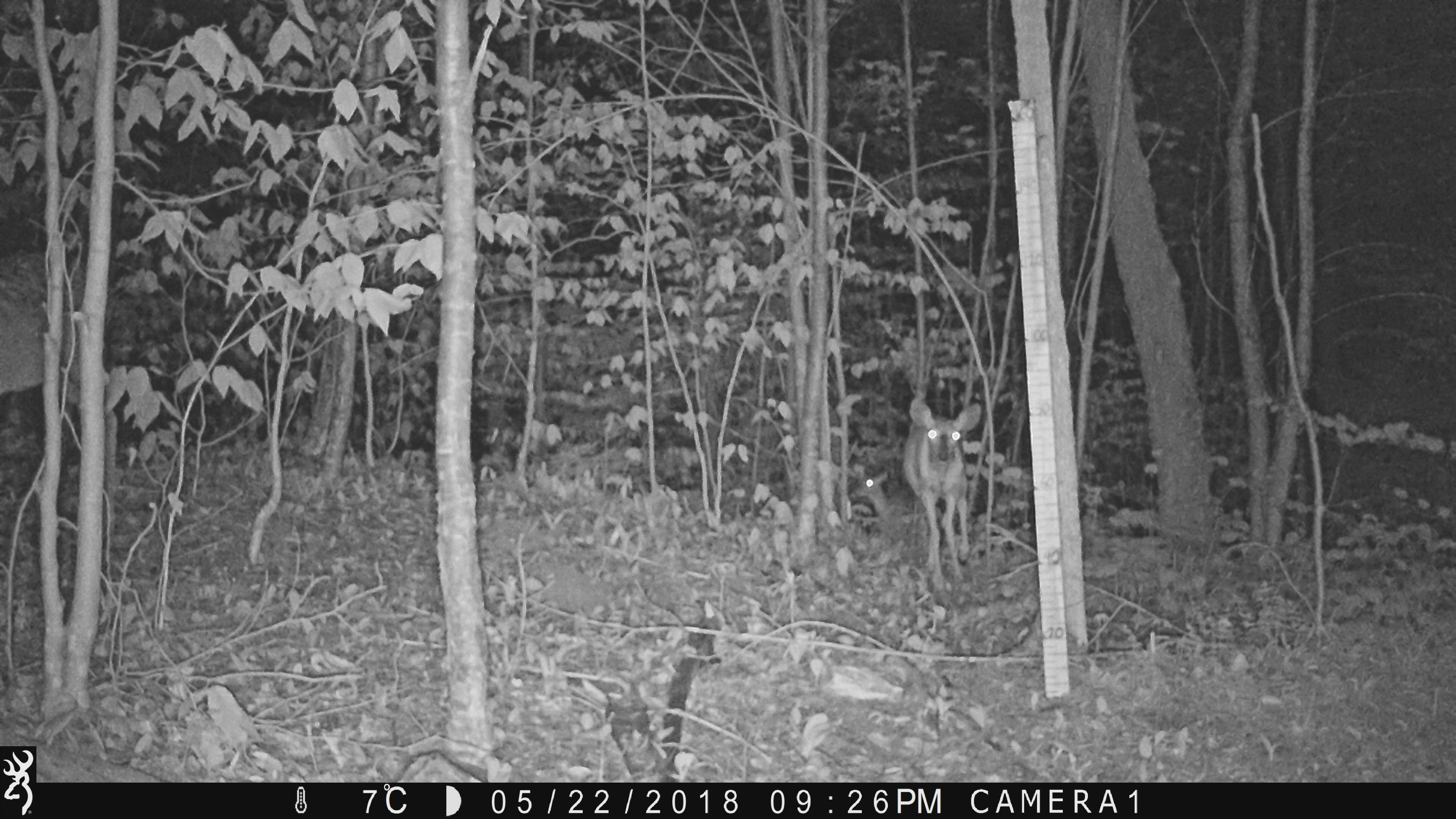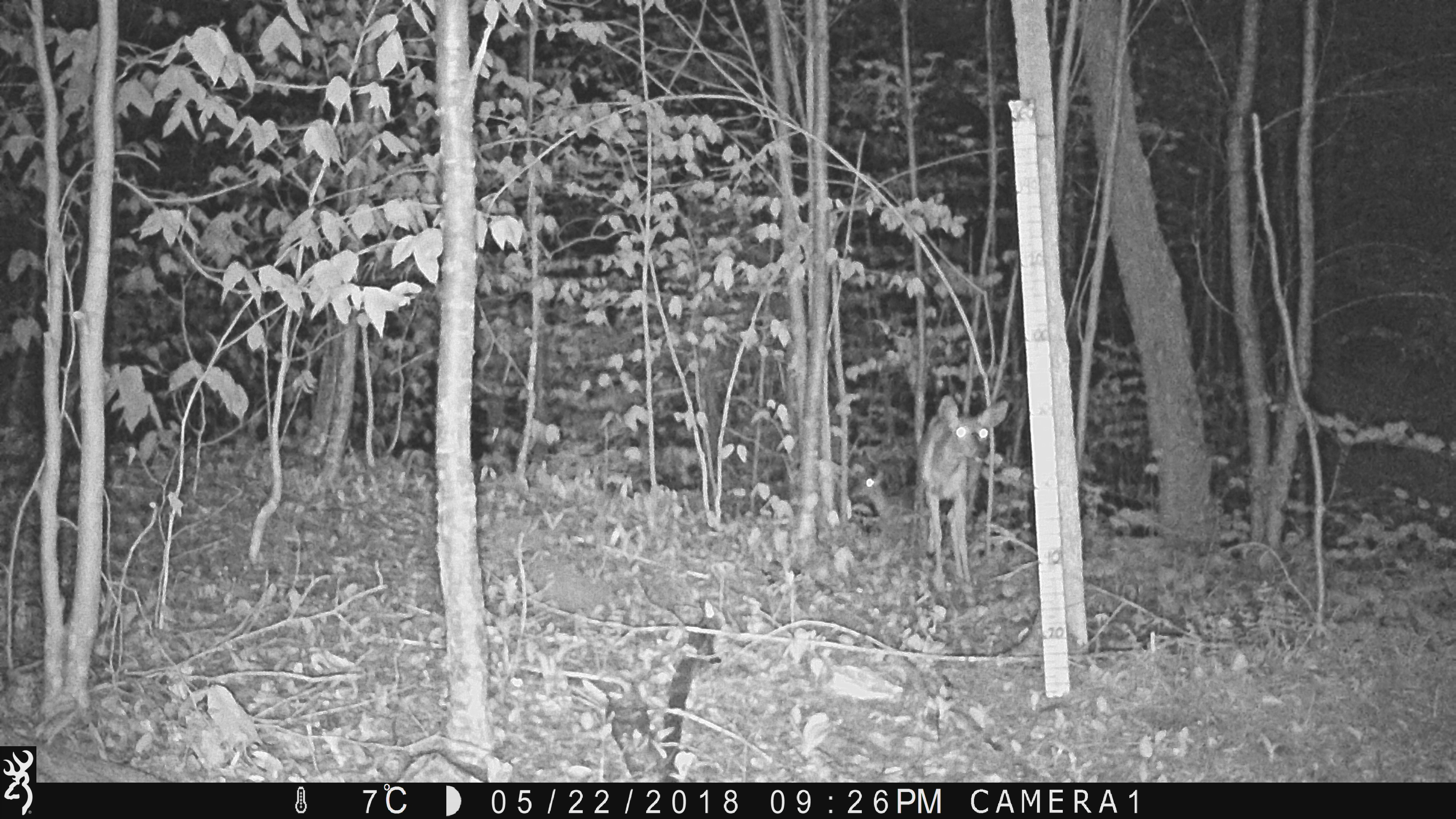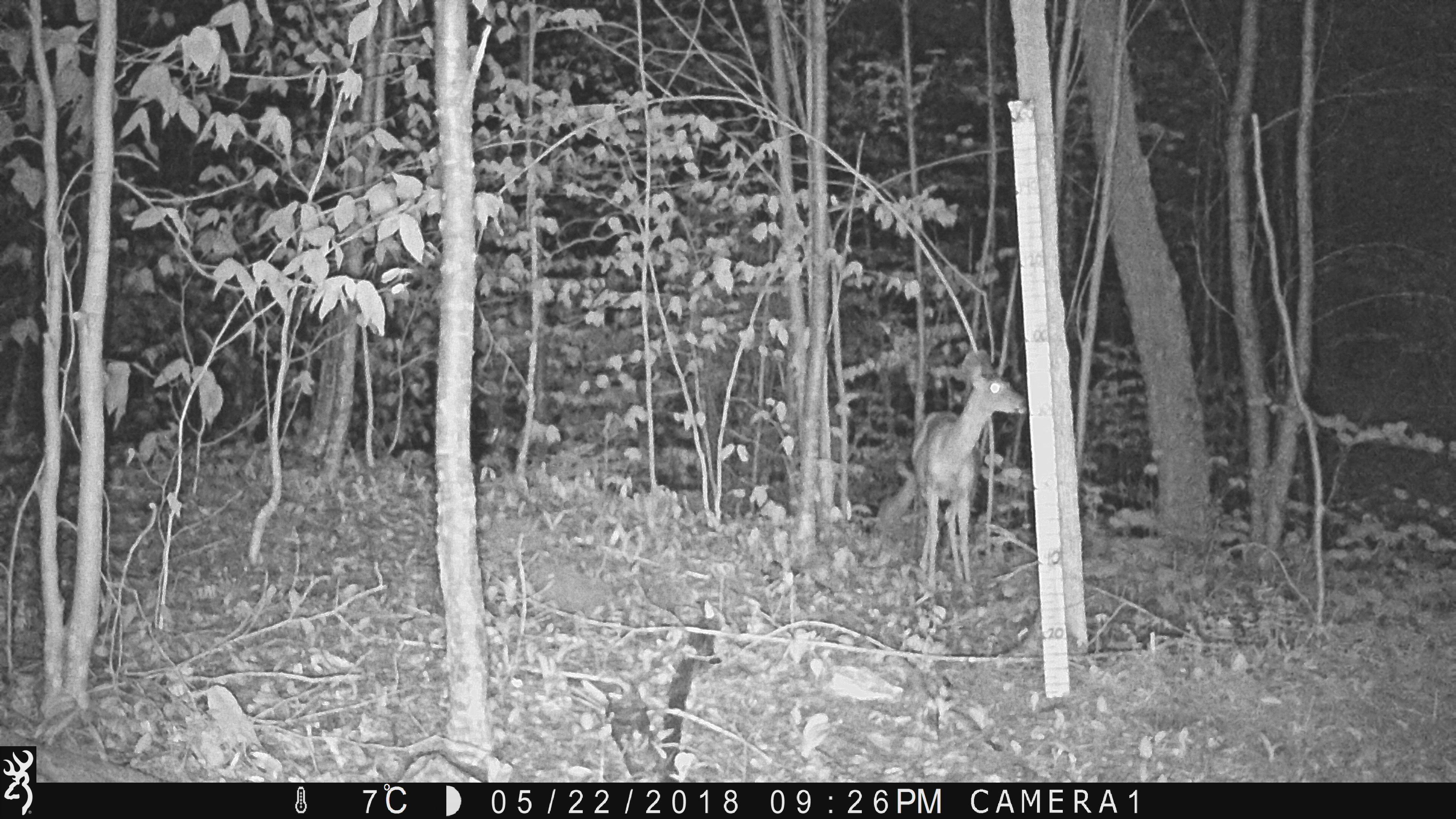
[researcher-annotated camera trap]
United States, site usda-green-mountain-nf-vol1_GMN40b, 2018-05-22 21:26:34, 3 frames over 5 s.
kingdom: Animalia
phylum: Chordata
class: Mammalia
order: Artiodactyla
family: Cervidae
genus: Odocoileus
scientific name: Odocoileus virginianus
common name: white-tailed deer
White-tailed deer (Odocoileus virginianus).